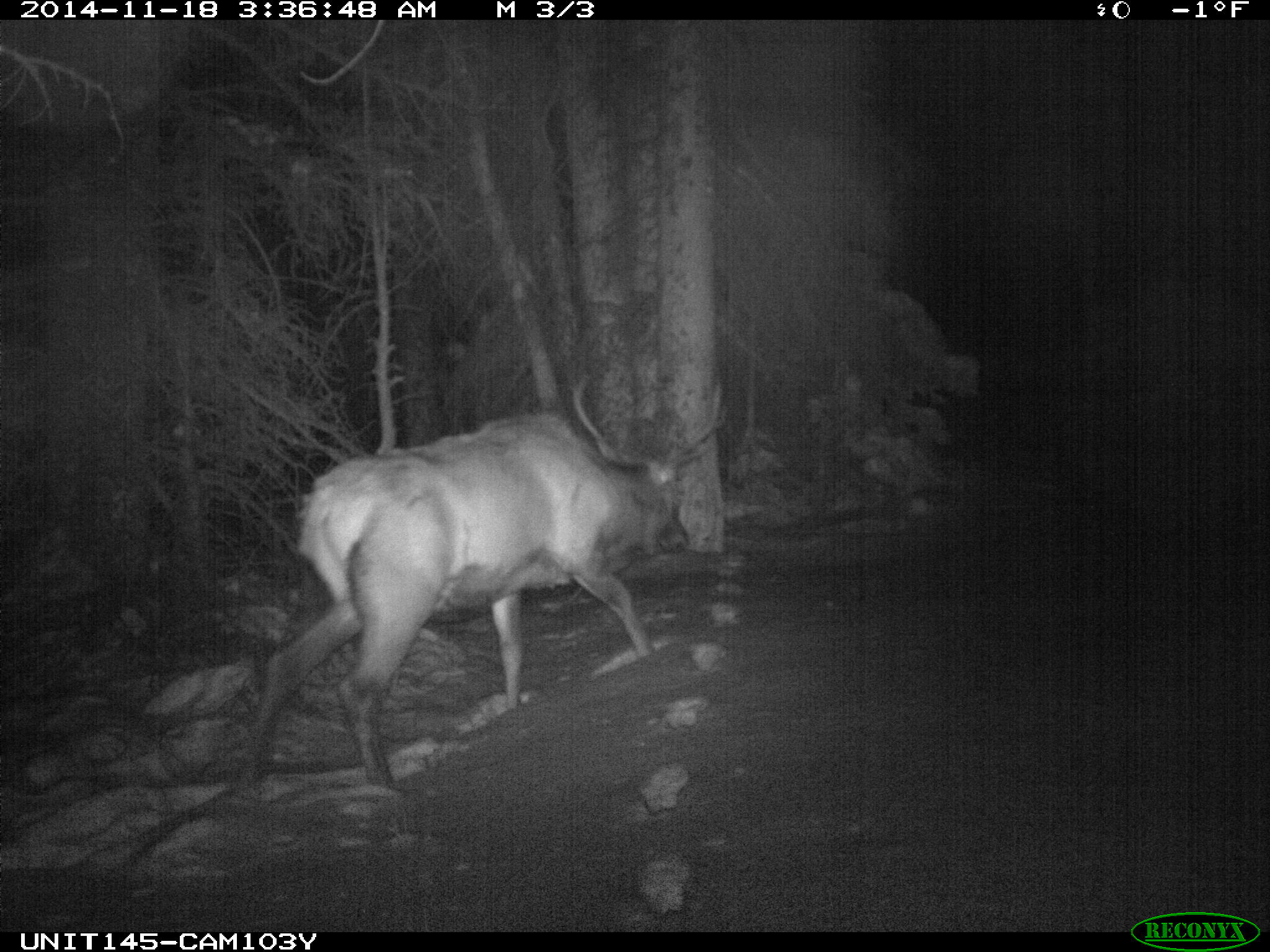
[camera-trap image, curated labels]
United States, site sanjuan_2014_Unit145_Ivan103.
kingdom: Animalia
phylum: Chordata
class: Mammalia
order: Artiodactyla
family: Cervidae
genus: Cervus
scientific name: Cervus elaphus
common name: red deer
Cervus elaphus (red deer).